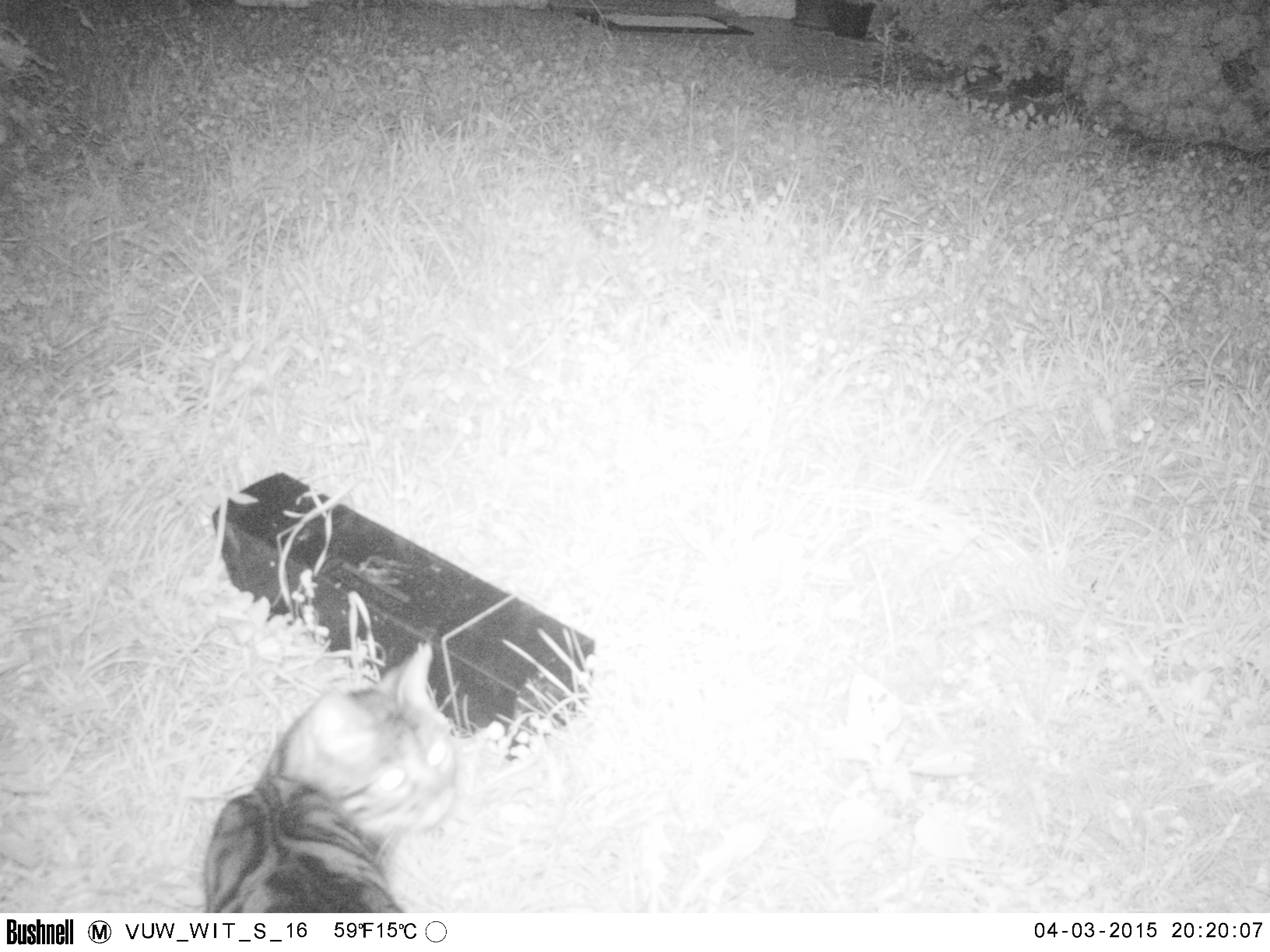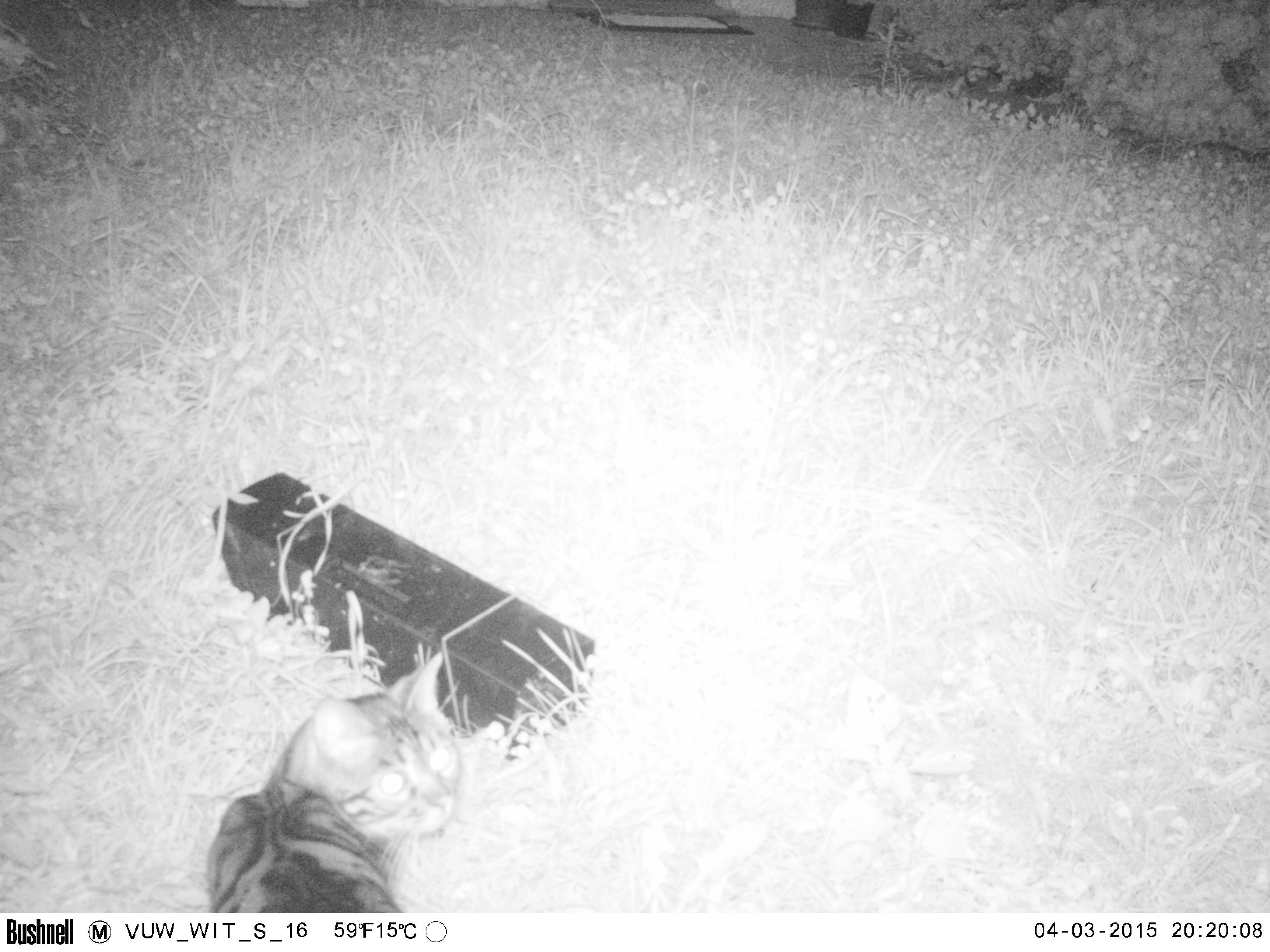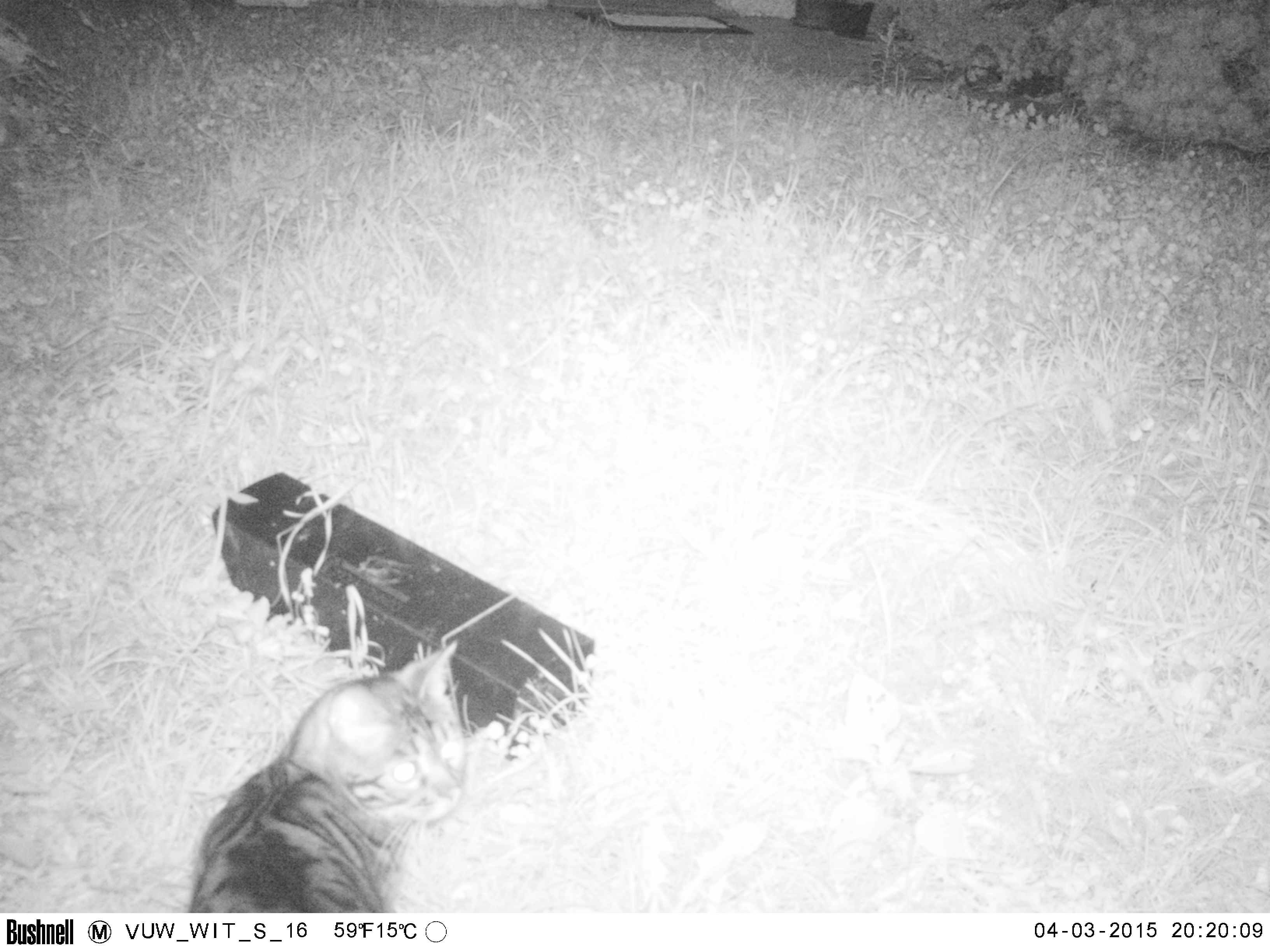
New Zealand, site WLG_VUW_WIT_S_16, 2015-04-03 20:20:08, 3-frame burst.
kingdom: Animalia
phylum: Chordata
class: Mammalia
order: Carnivora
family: Felidae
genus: Felis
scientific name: Felis catus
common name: domestic cat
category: cat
Cat (domestic cat) (Felis catus).